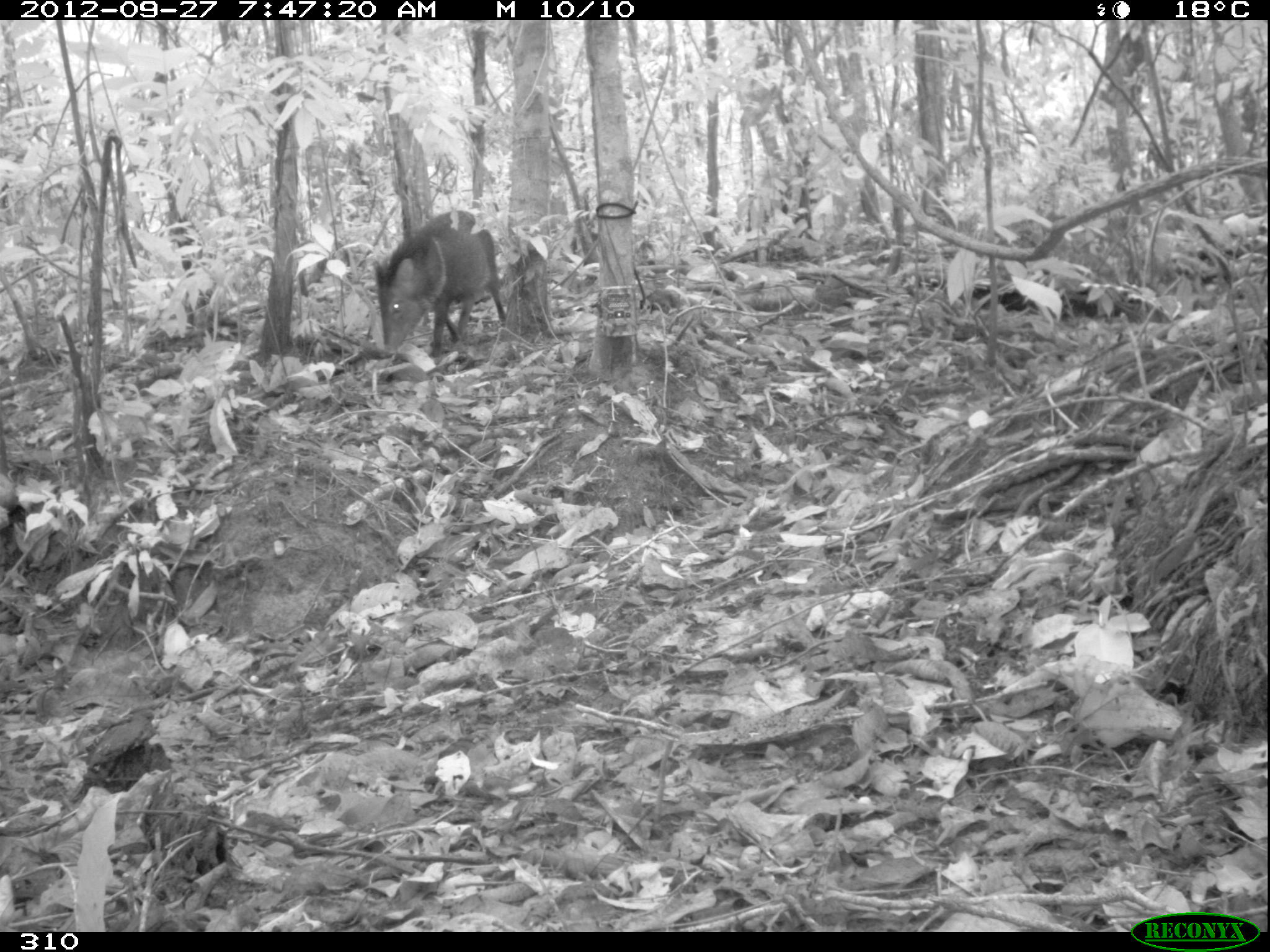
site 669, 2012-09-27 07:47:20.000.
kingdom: Animalia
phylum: Chordata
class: Mammalia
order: Artiodactyla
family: Tayassuidae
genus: Pecari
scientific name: Pecari tajacu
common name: collared peccary